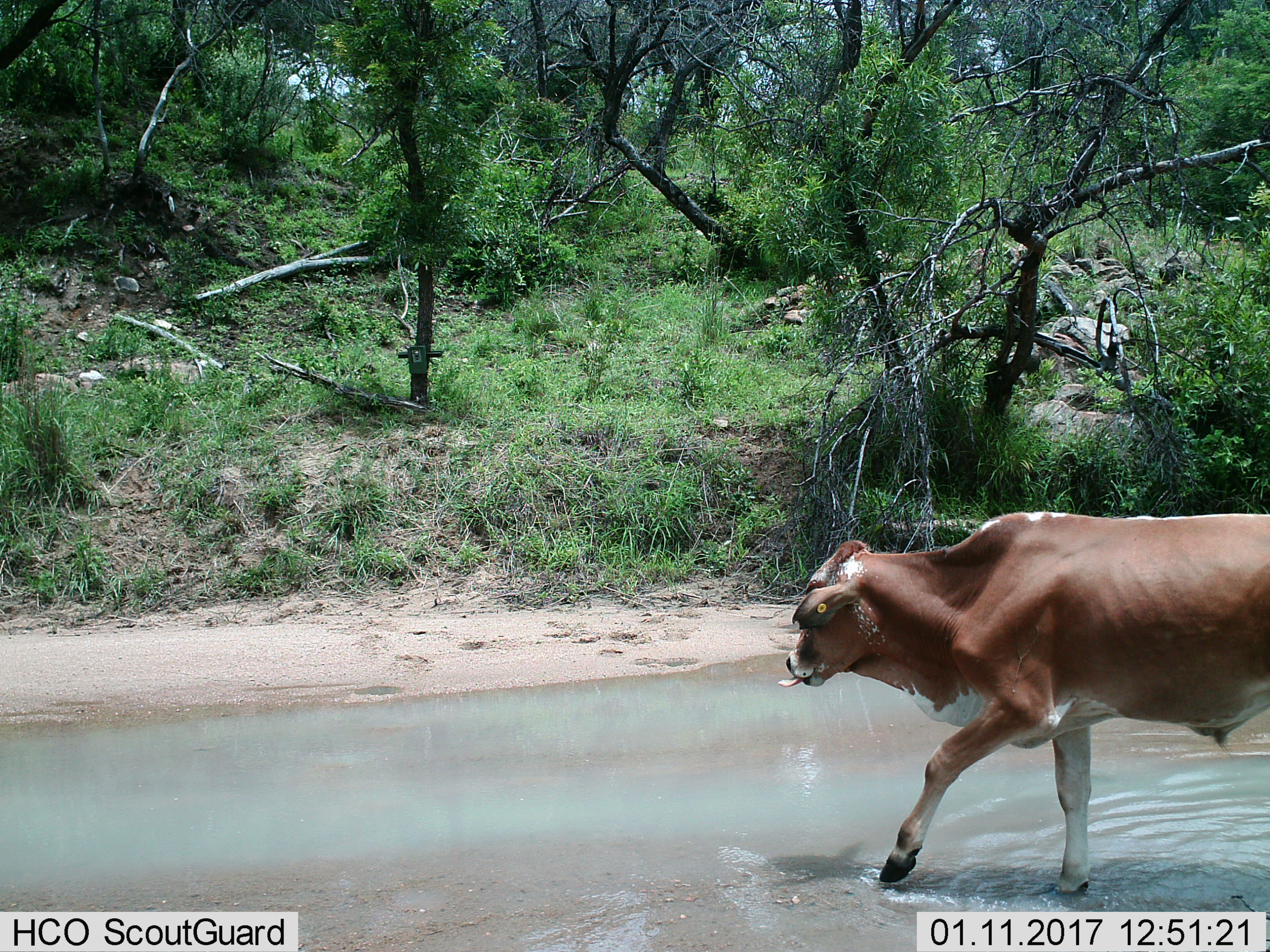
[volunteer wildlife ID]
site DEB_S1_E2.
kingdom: Animalia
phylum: Chordata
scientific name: Vertebrata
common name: domestic animal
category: domesticanimal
Domesticanimal (domestic animal) (Vertebrata), count 1. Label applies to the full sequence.